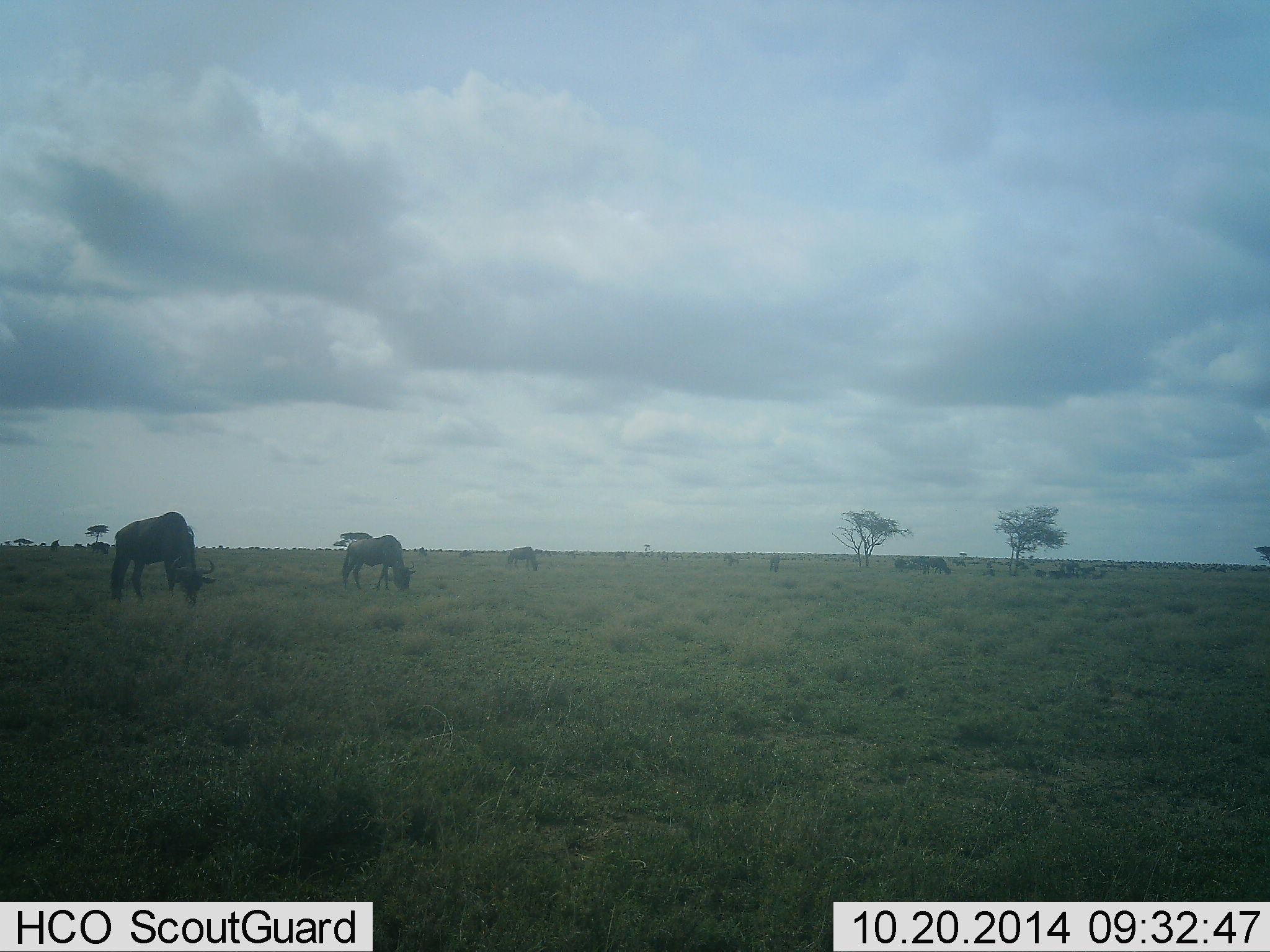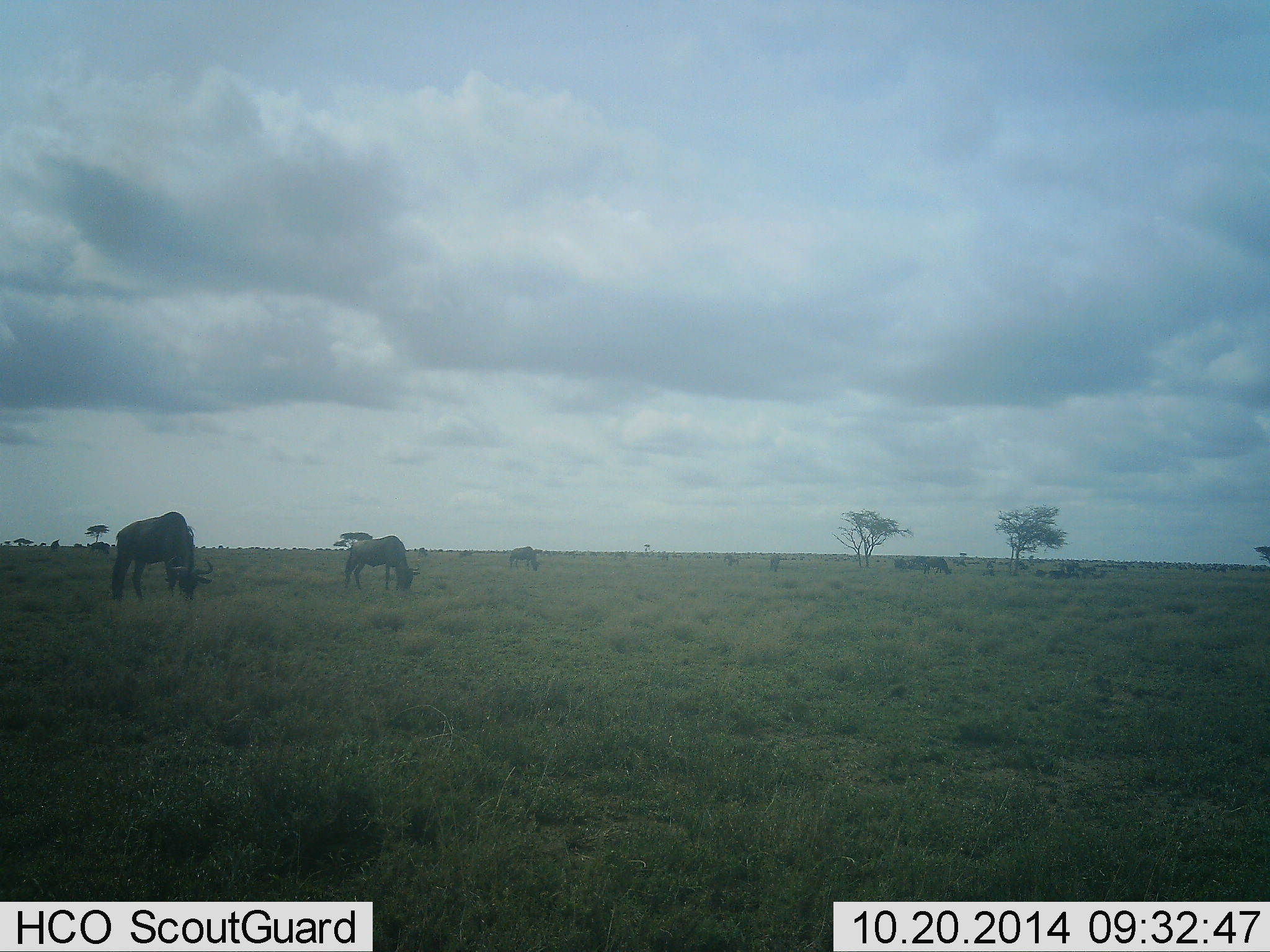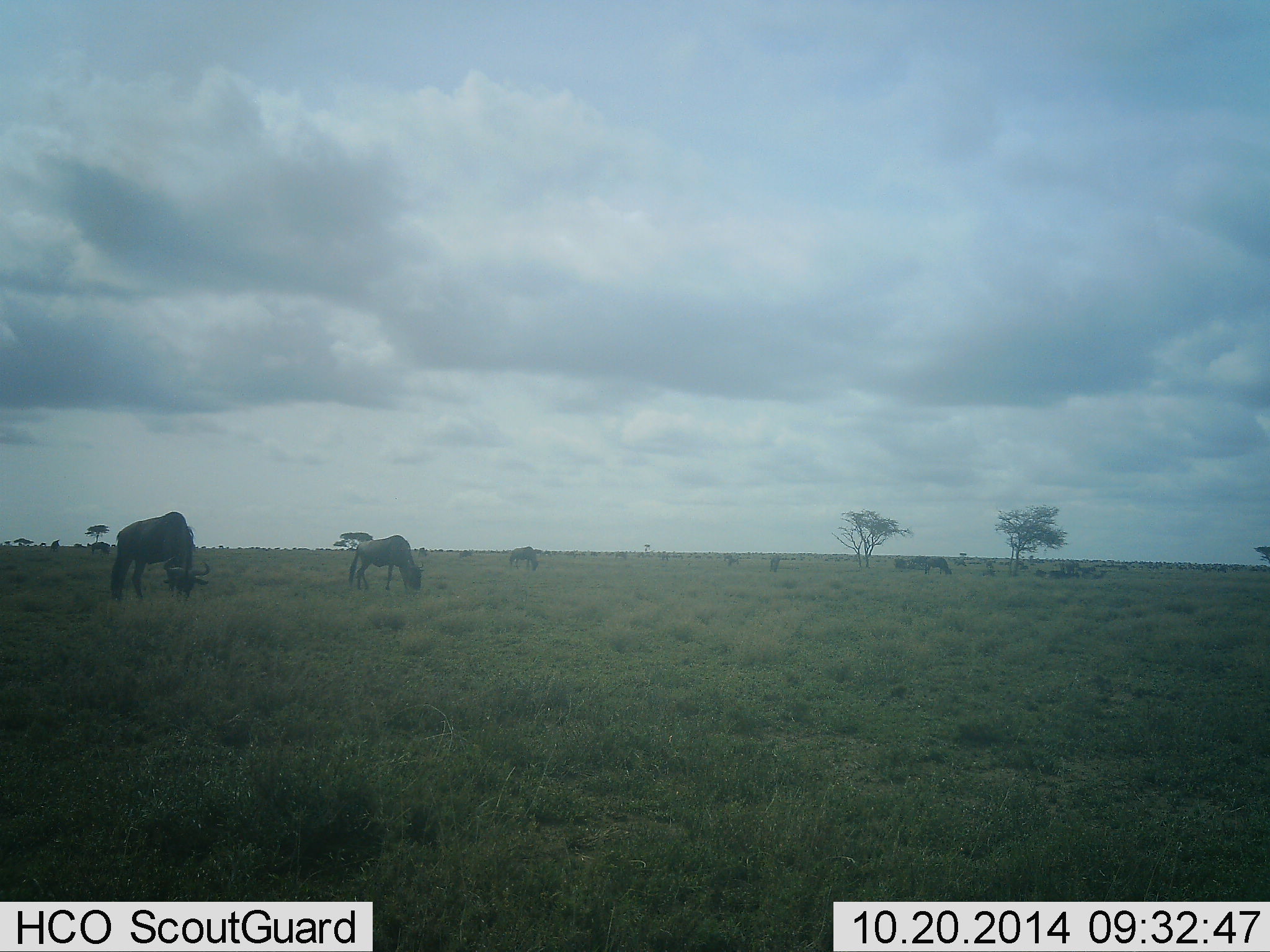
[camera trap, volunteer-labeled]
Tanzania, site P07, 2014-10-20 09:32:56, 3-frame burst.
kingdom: Animalia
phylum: Chordata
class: Mammalia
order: Artiodactyla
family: Bovidae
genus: Connochaetes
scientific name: Connochaetes taurinus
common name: blue wildebeest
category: wildebeest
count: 9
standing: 20%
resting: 0%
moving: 0%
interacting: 0%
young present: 0%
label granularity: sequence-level